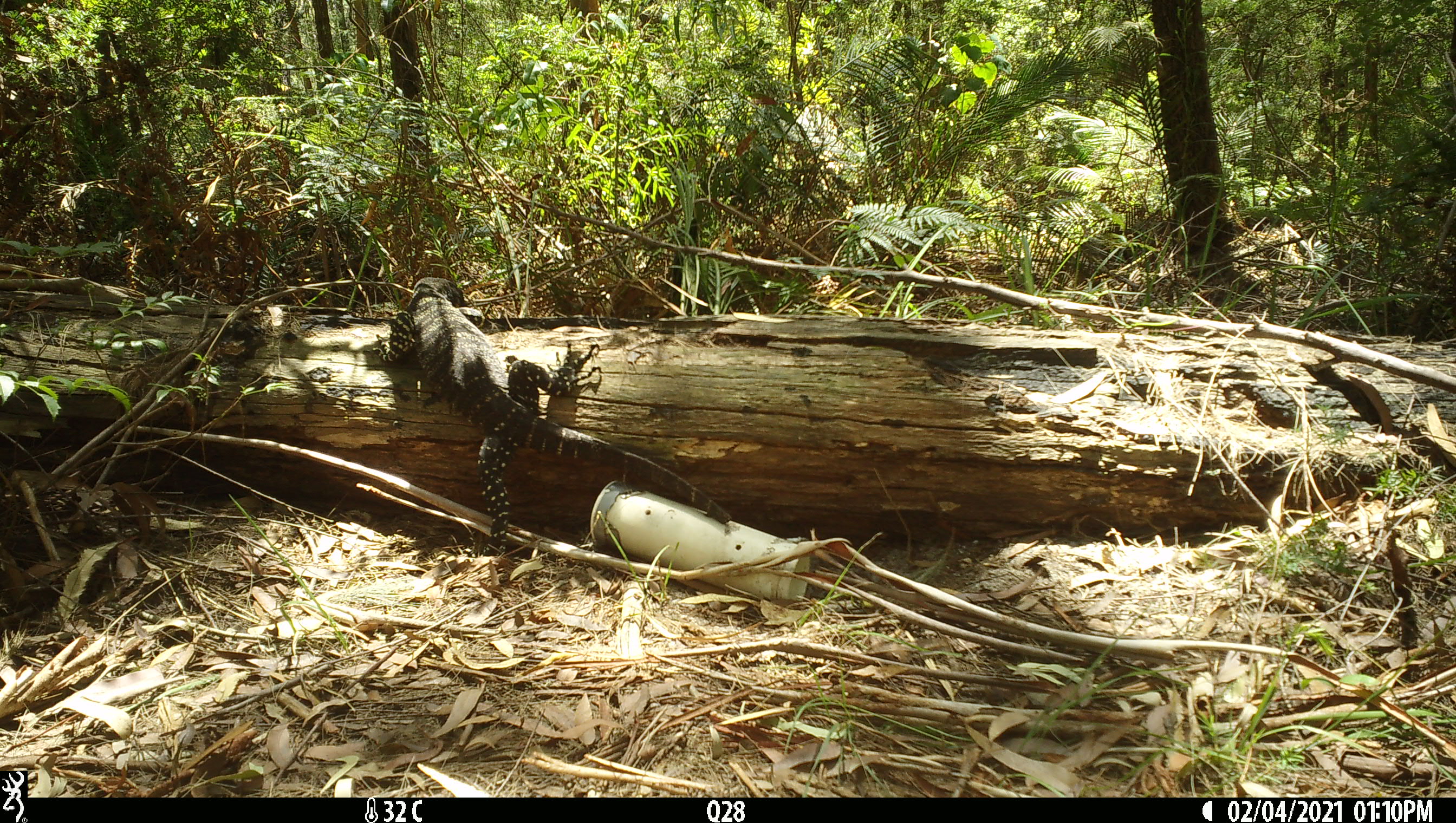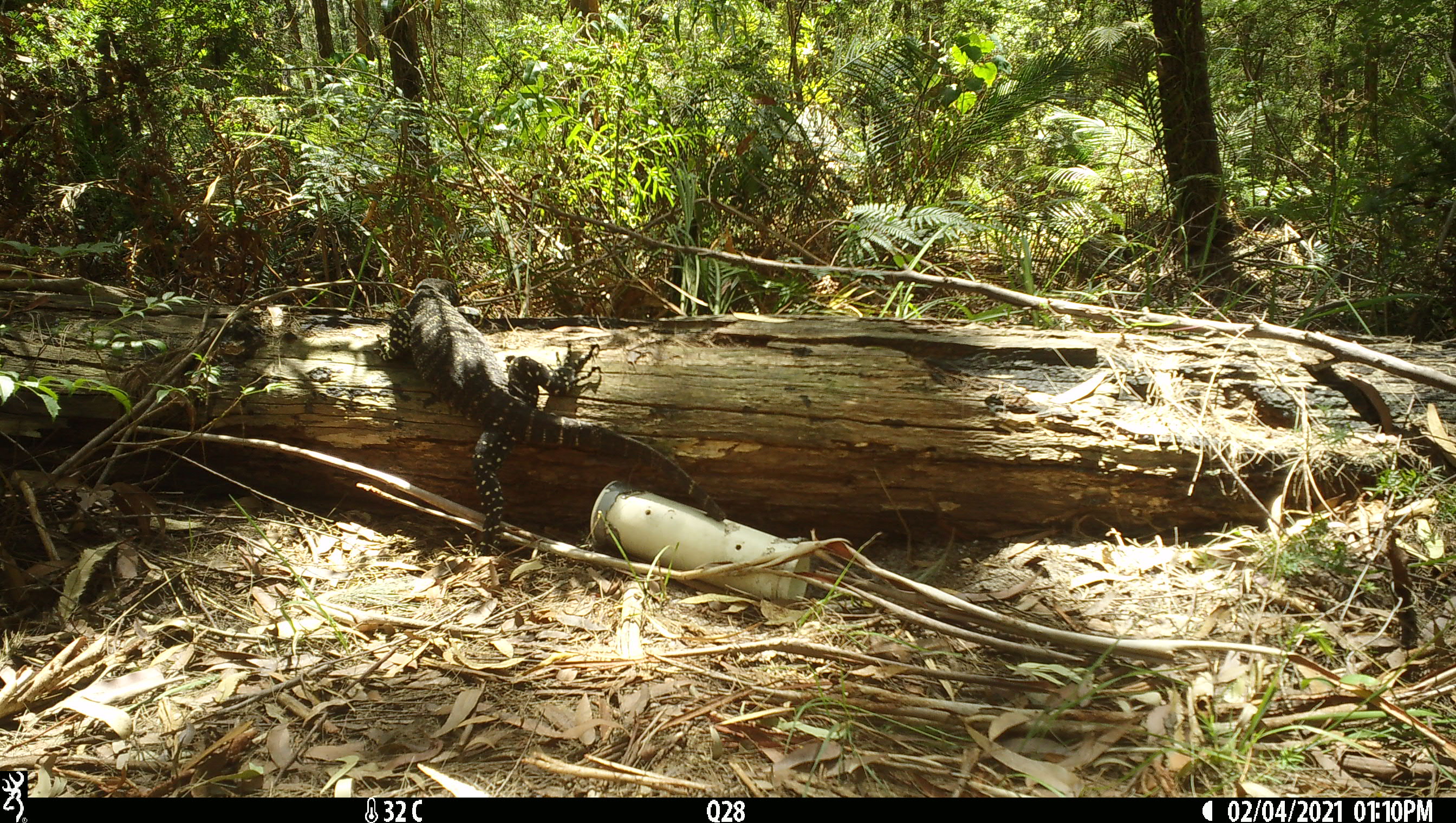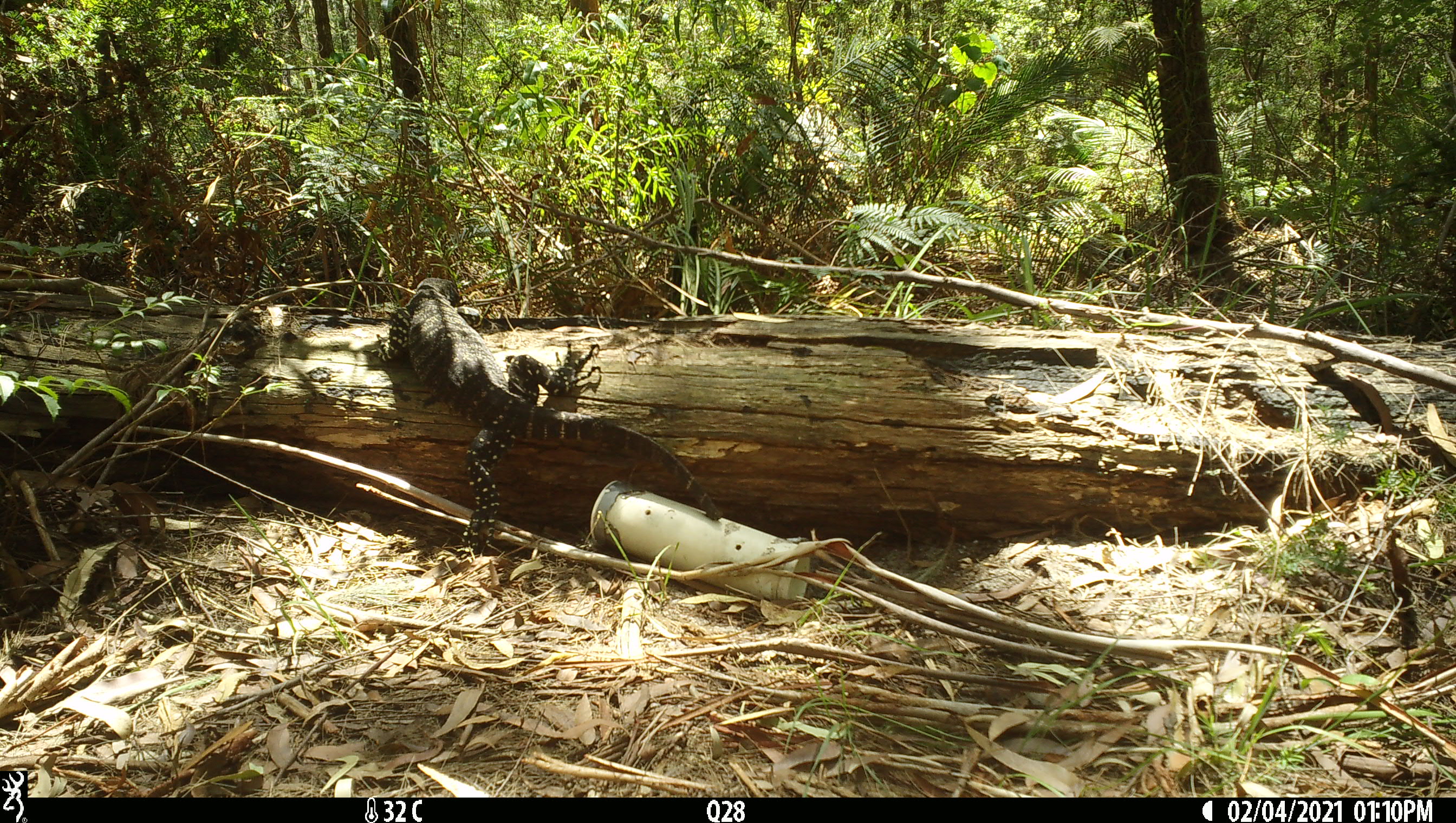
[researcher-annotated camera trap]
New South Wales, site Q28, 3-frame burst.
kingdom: Animalia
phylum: Chordata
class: Reptilia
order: Squamata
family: Varanidae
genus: Varanus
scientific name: Varanus varius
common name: lace monitor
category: goanna